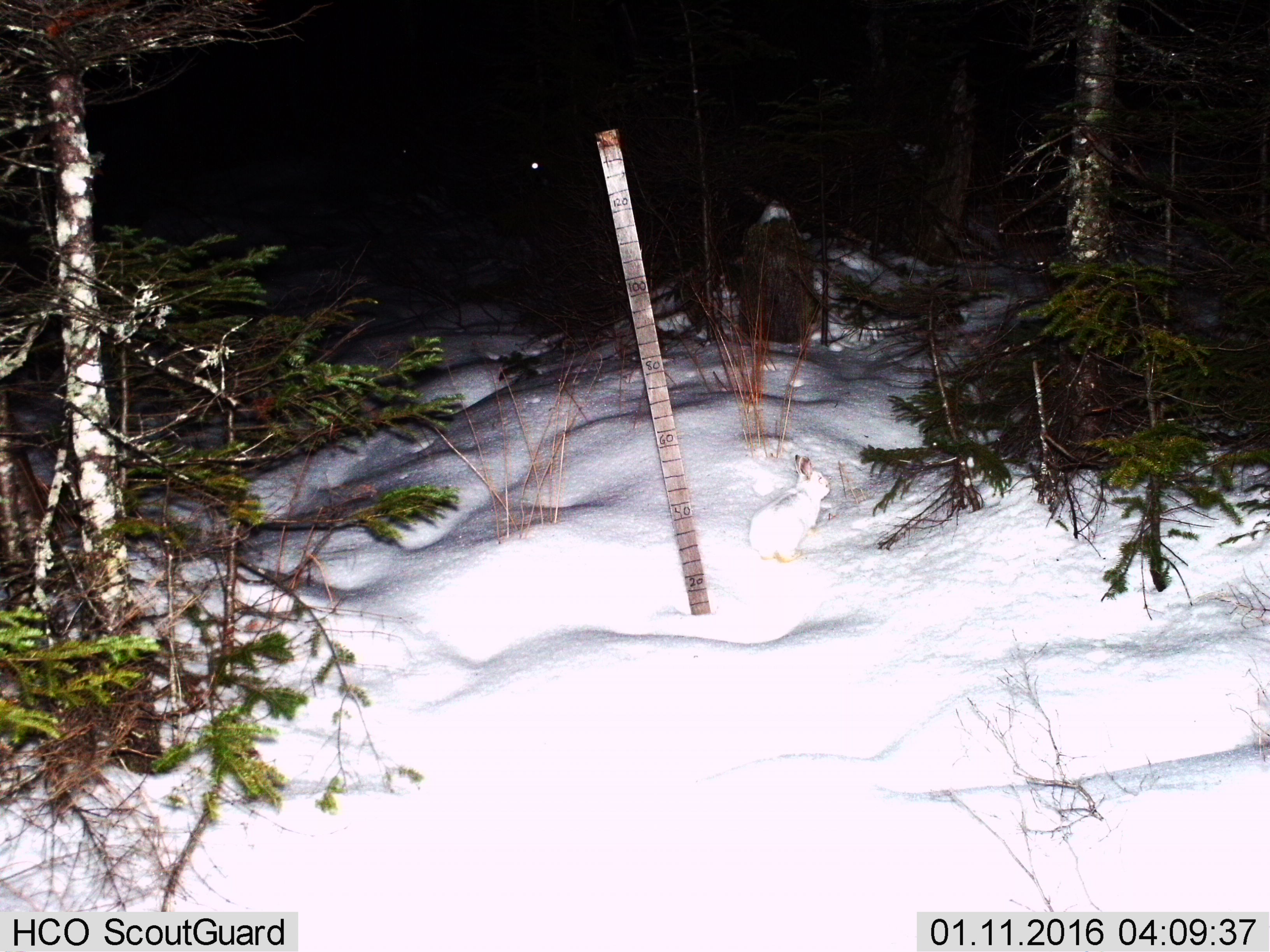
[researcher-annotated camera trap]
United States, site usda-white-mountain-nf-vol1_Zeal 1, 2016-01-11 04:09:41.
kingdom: Animalia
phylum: Chordata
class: Mammalia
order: Lagomorpha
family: Leporidae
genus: Lepus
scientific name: Lepus americanus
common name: snowshoe hare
Snowshoe hare (Lepus americanus).